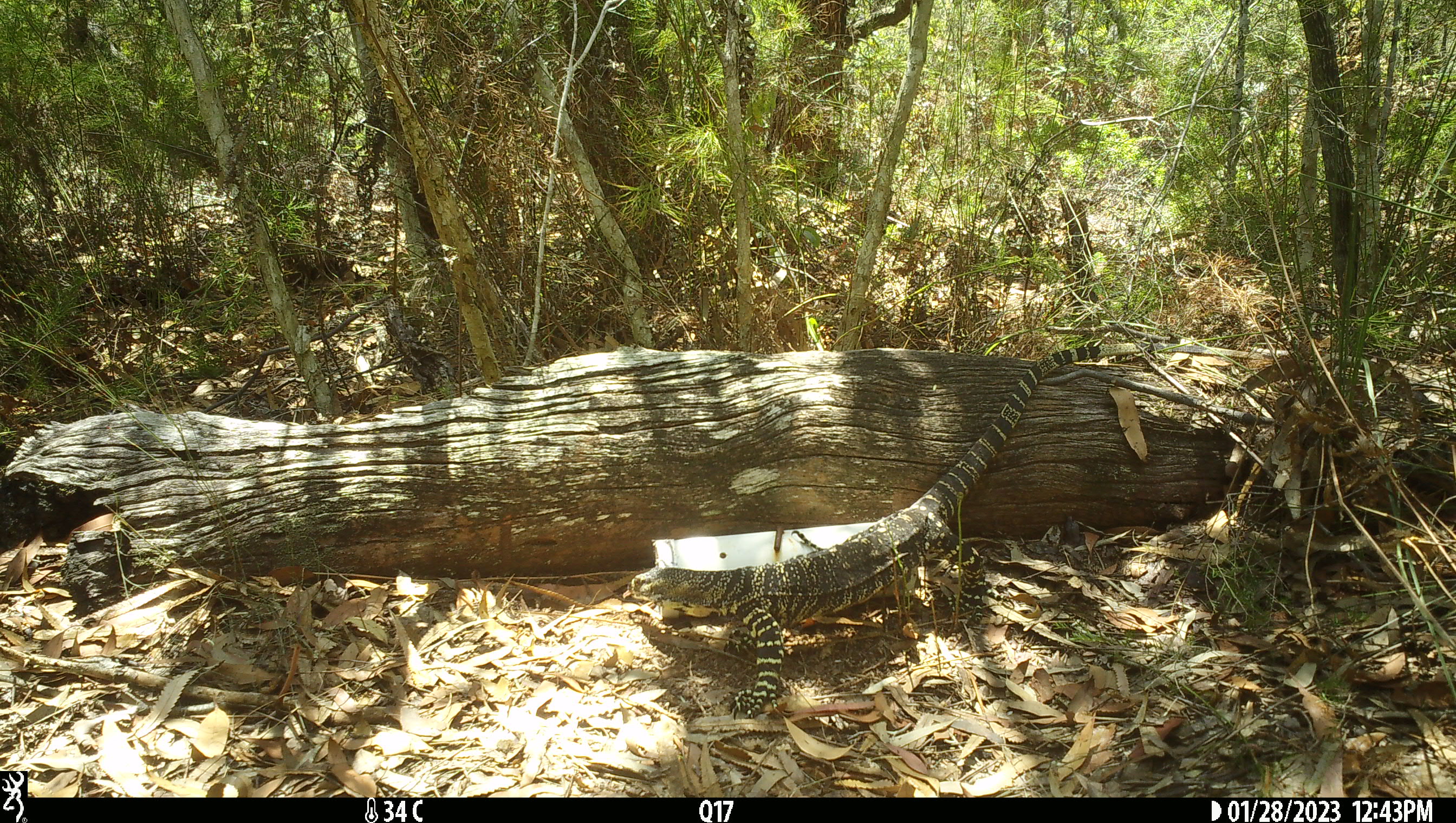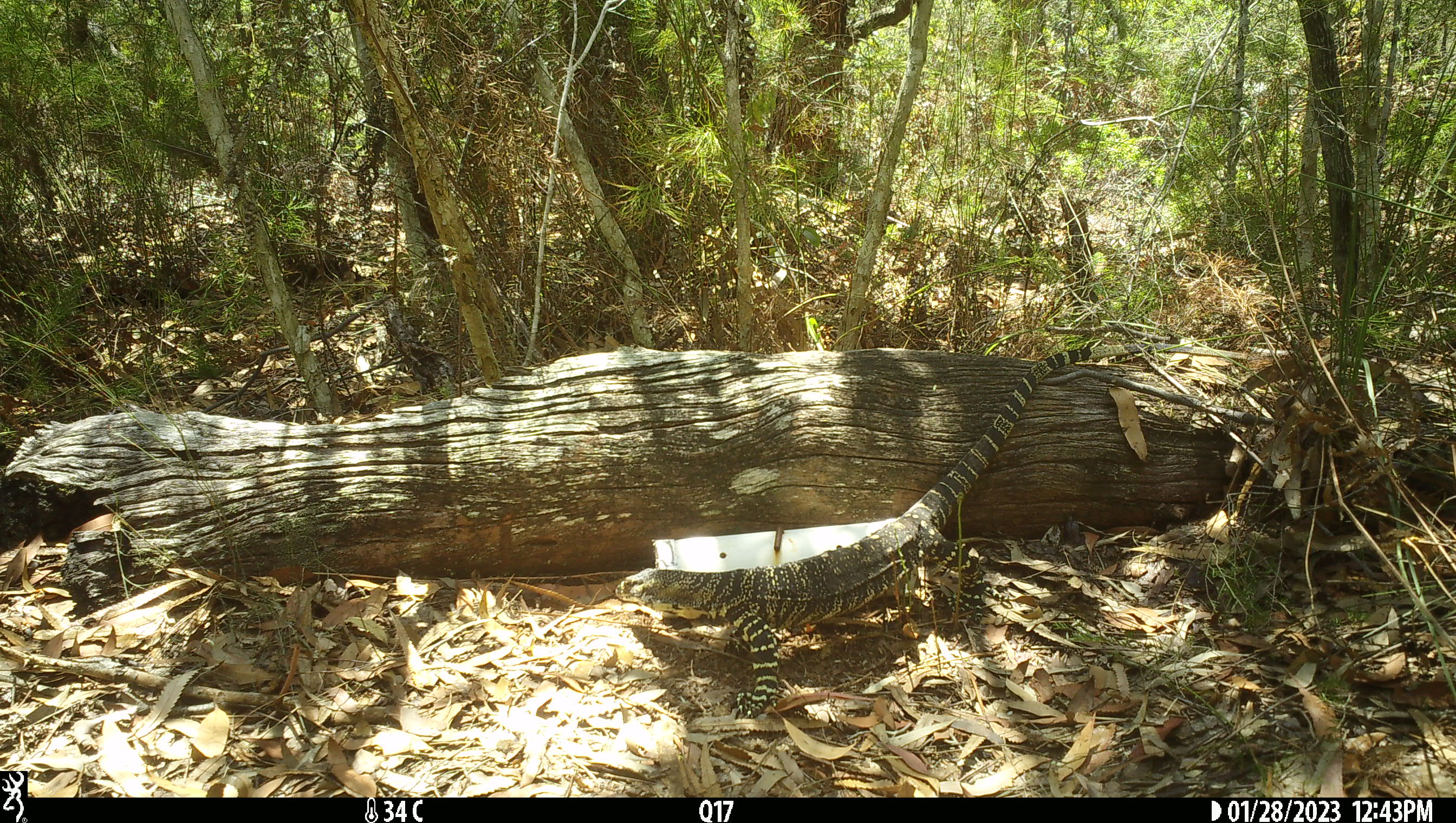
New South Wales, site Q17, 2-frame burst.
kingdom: Animalia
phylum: Chordata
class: Reptilia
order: Squamata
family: Varanidae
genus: Varanus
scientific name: Varanus varius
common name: lace monitor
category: goanna